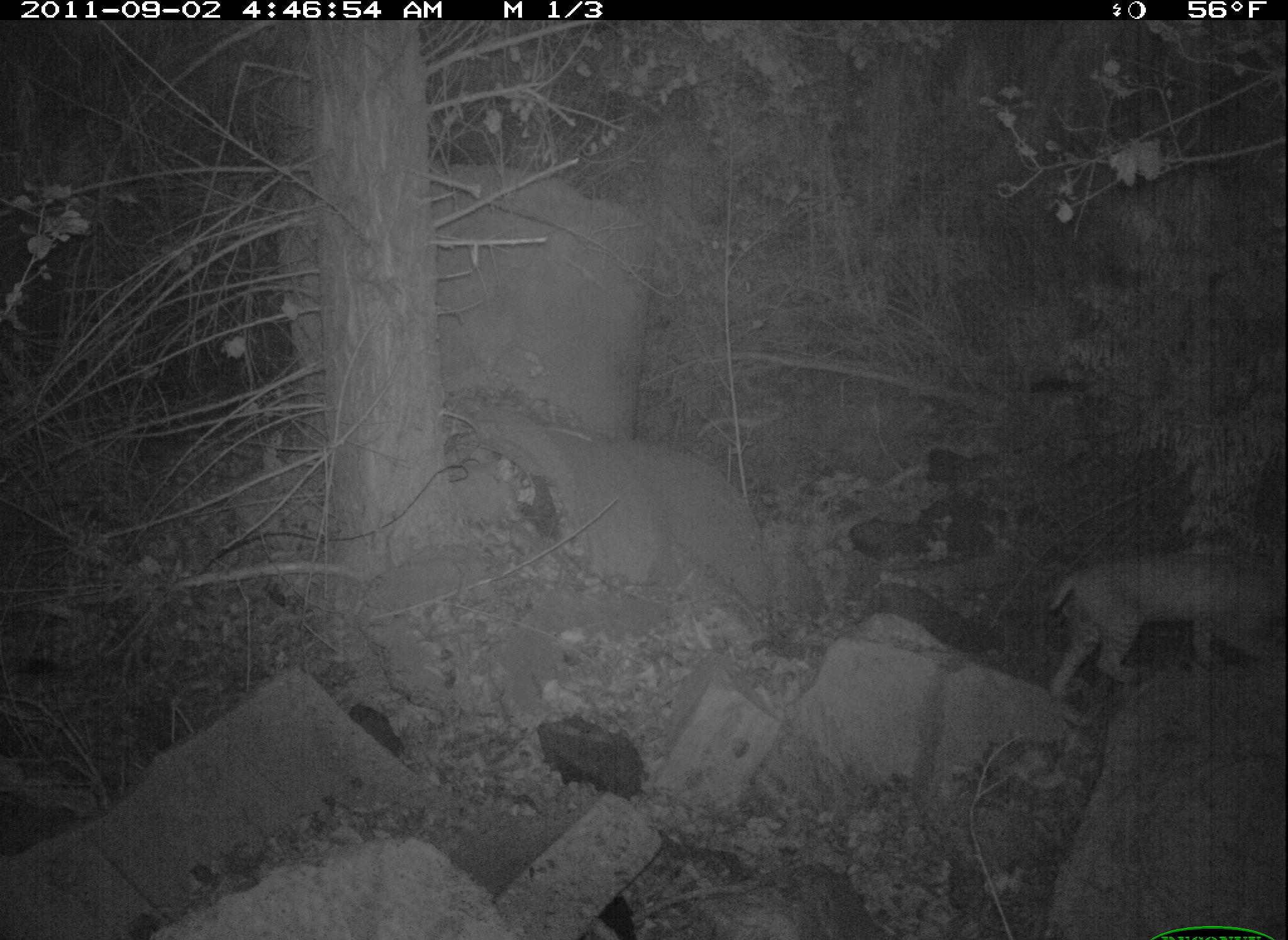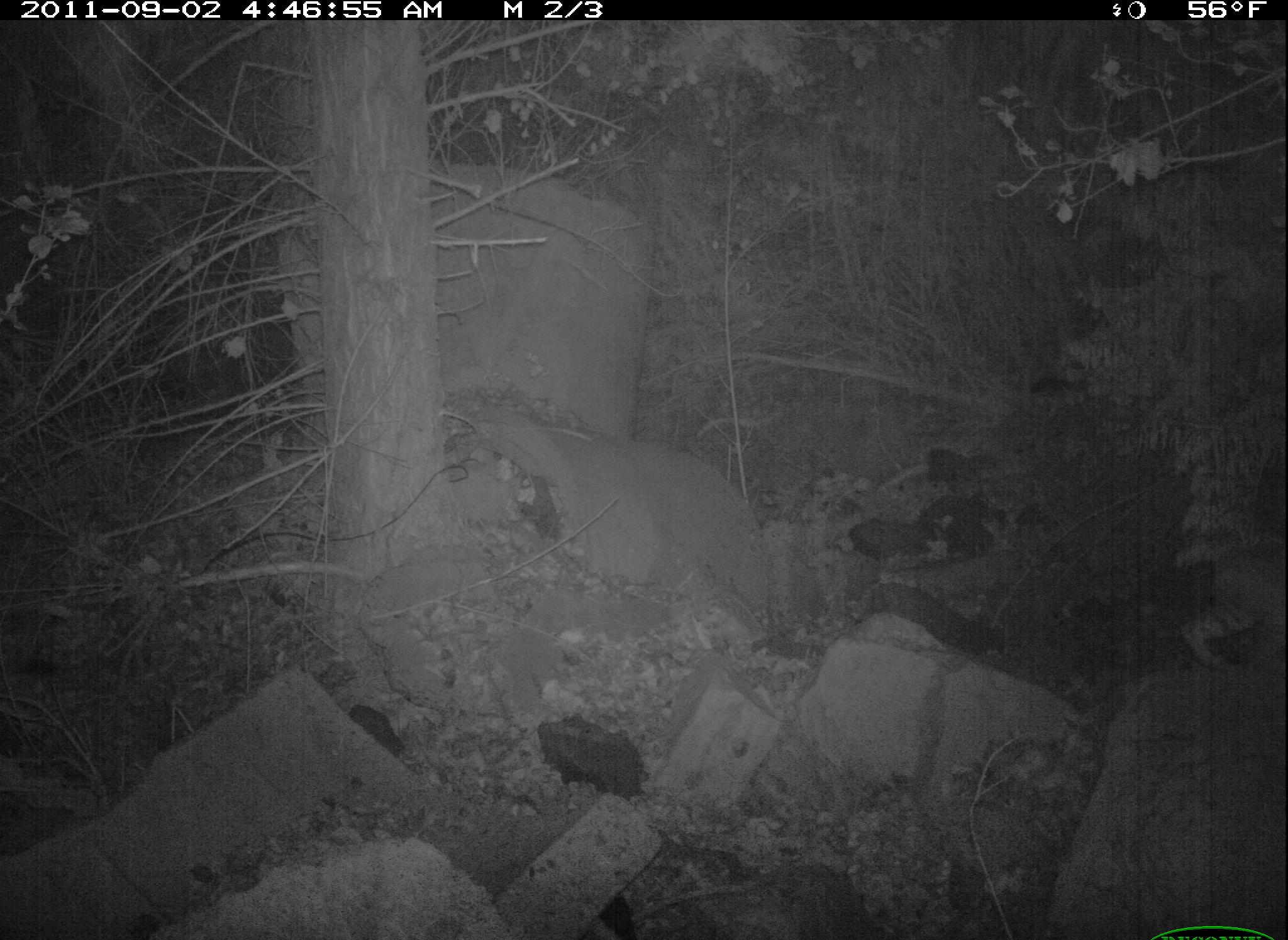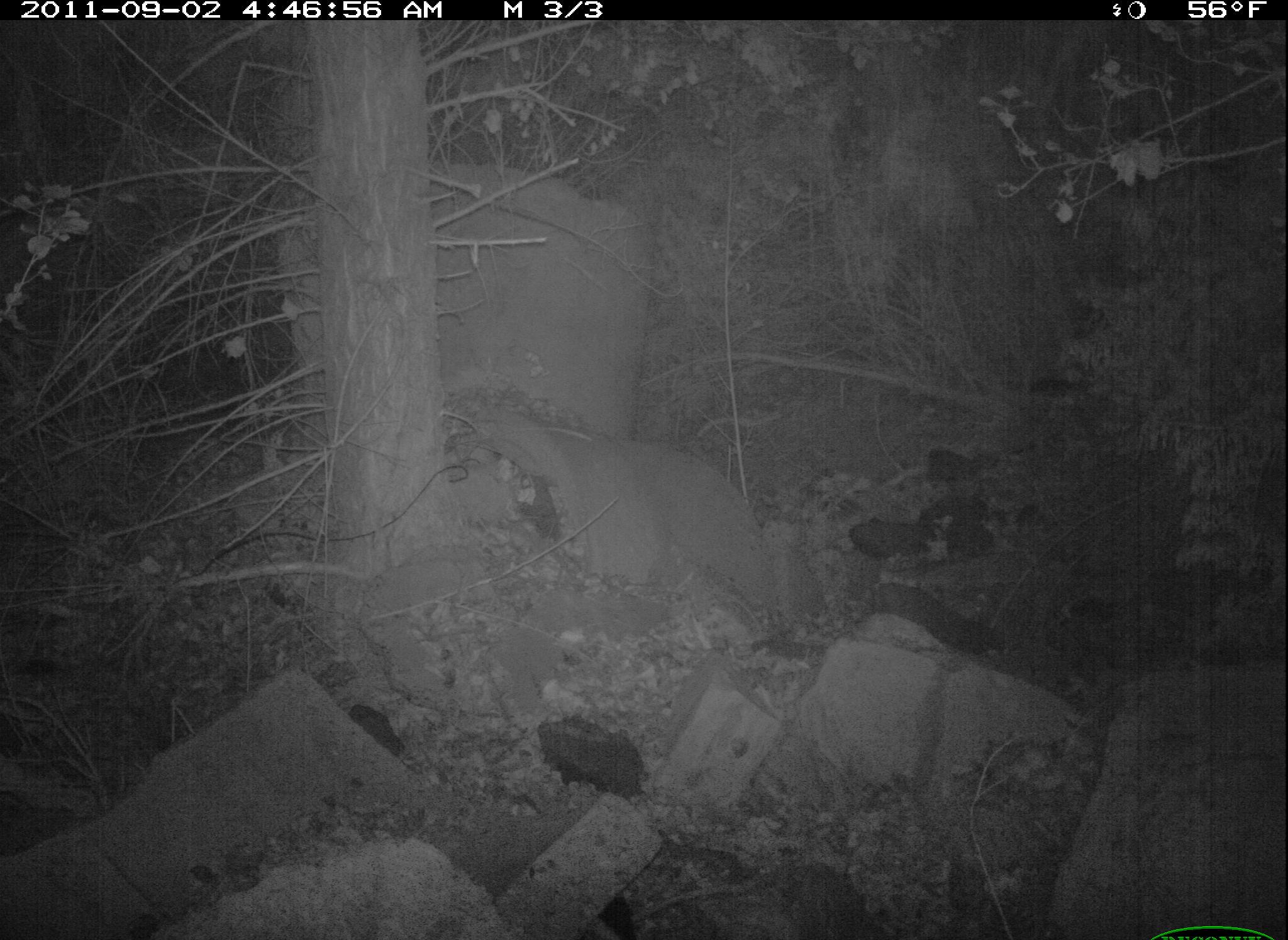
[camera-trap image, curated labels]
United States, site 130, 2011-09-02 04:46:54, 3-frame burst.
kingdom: Animalia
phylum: Chordata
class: Mammalia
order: Carnivora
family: Felidae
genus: Lynx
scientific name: Lynx rufus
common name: bobcat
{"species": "bobcat (Lynx rufus)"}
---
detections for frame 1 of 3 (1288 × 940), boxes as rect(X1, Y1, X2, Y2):
bobcat: rect(1043, 525, 1286, 739)